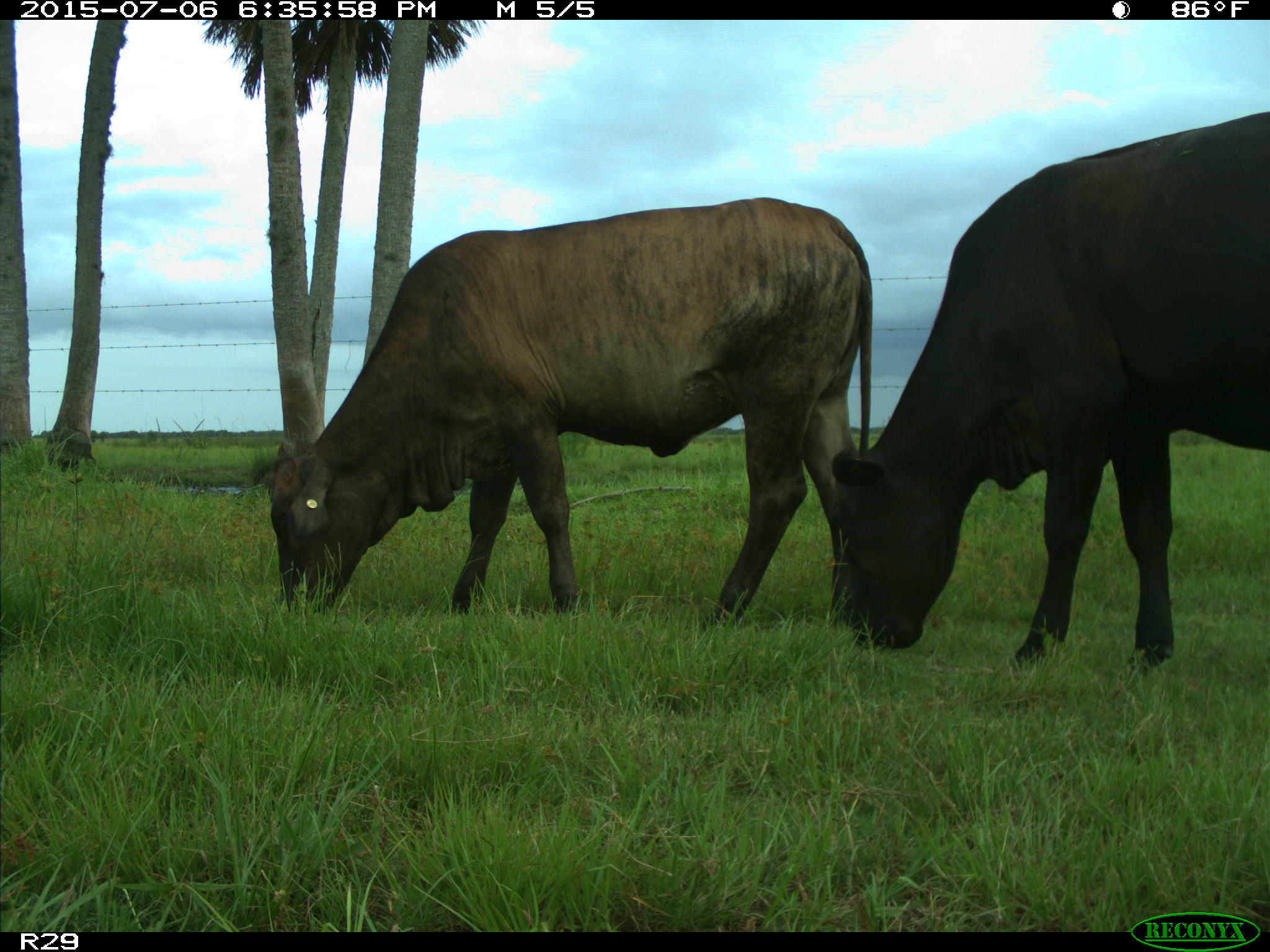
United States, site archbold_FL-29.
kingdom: Animalia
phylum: Chordata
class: Mammalia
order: Artiodactyla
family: Bovidae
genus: Bos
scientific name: Bos taurus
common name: domestic cow